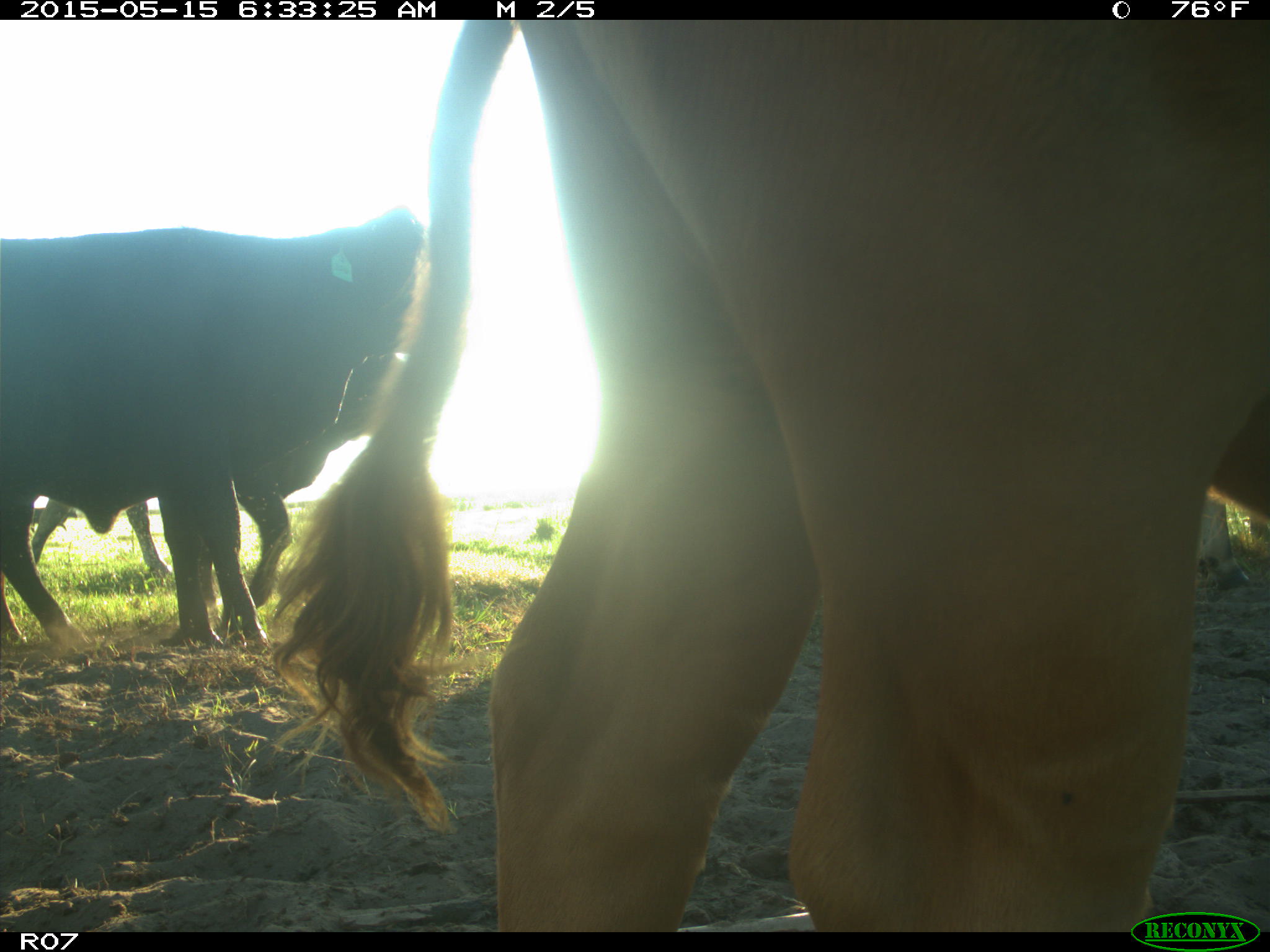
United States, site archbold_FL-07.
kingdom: Animalia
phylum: Chordata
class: Mammalia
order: Artiodactyla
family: Bovidae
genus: Bos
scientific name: Bos taurus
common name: domestic cow